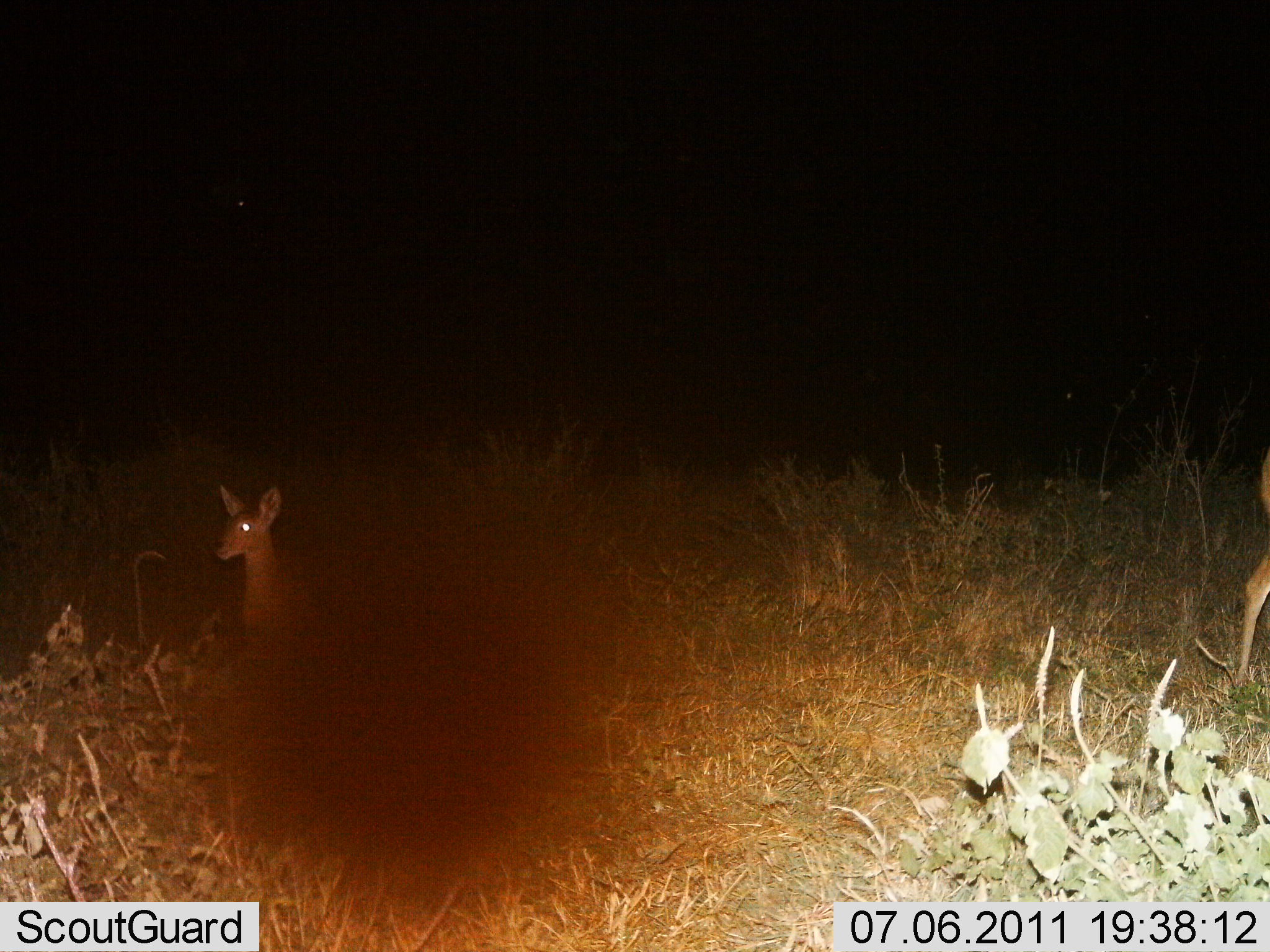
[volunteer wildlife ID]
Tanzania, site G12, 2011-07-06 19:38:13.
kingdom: Animalia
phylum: Chordata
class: Mammalia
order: Artiodactyla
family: Bovidae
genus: Redunca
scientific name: Redunca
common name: reedbuck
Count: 2.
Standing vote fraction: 67%.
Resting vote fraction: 22%.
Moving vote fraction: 11%.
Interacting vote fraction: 0%.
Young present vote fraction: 0%.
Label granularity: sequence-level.